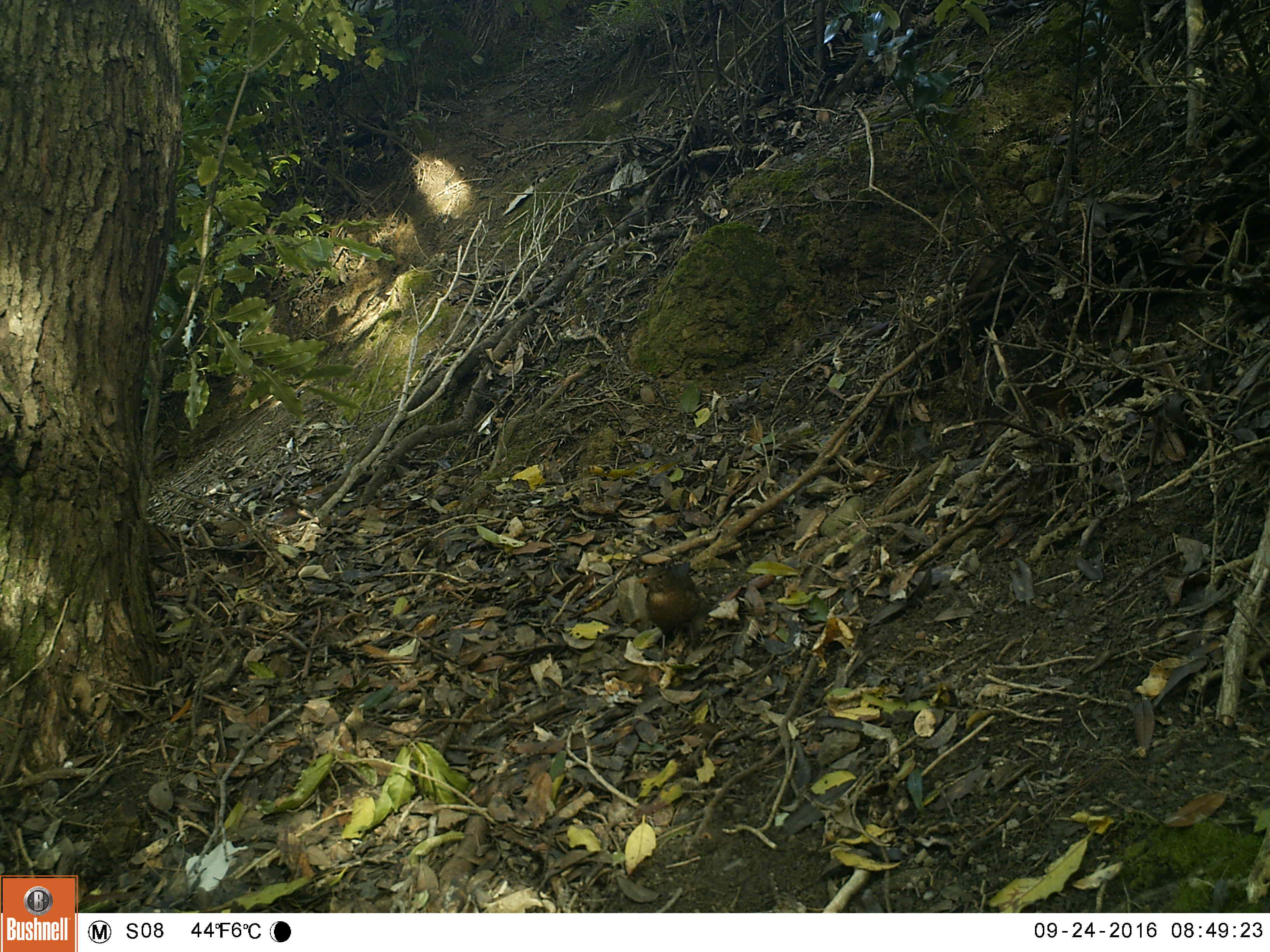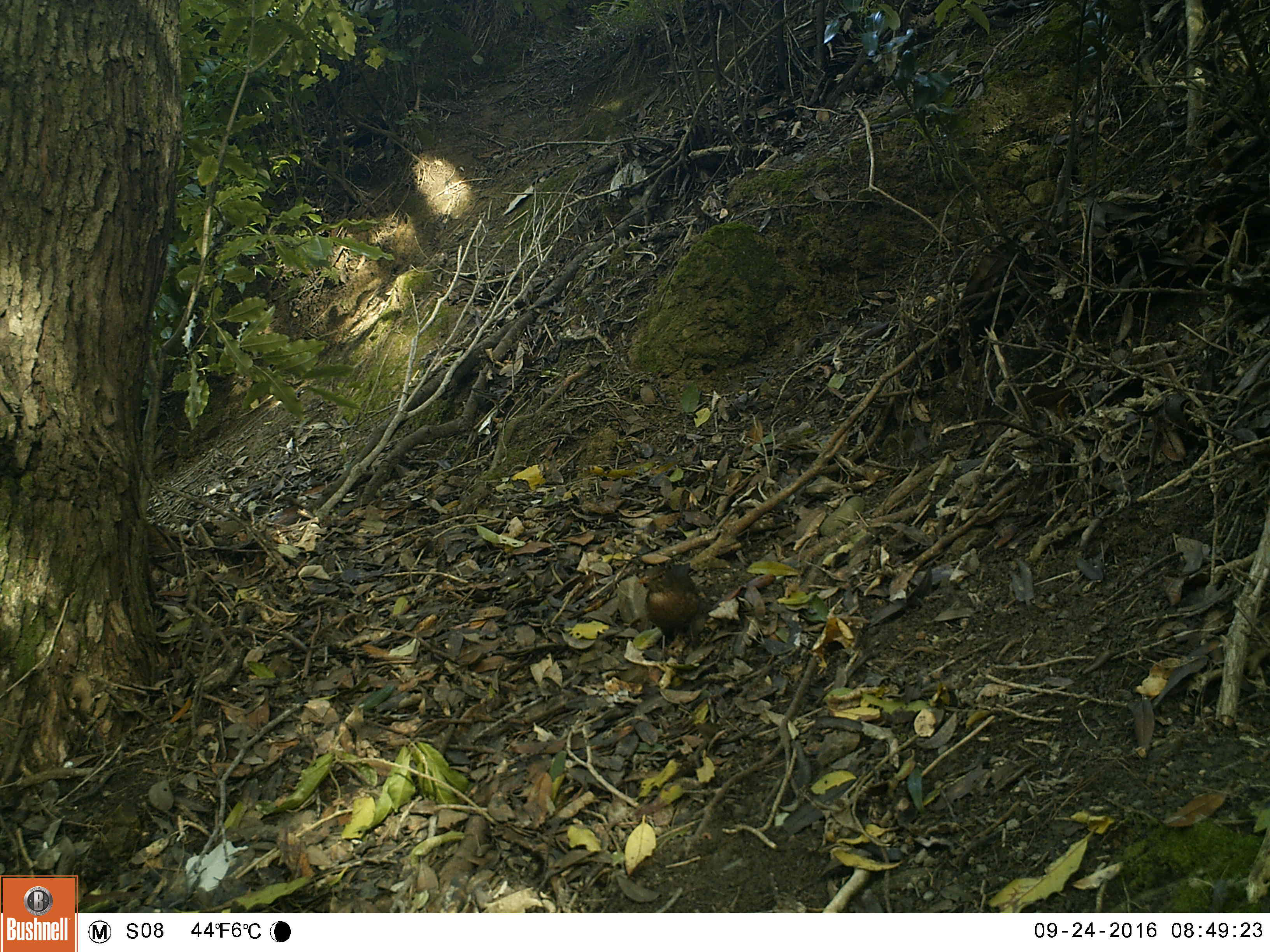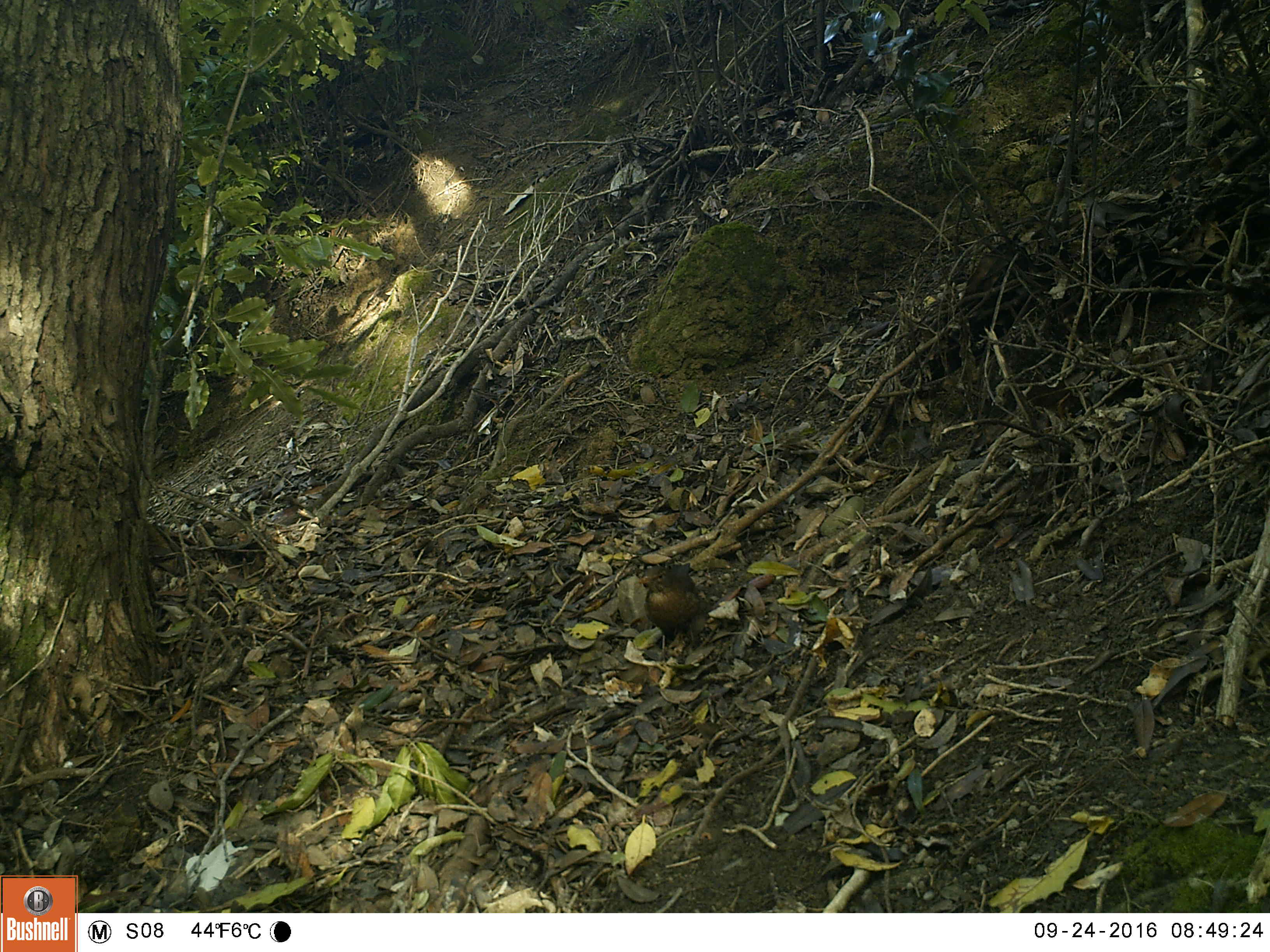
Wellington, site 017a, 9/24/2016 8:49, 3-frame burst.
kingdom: Animalia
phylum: Chordata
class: Aves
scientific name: Aves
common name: bird